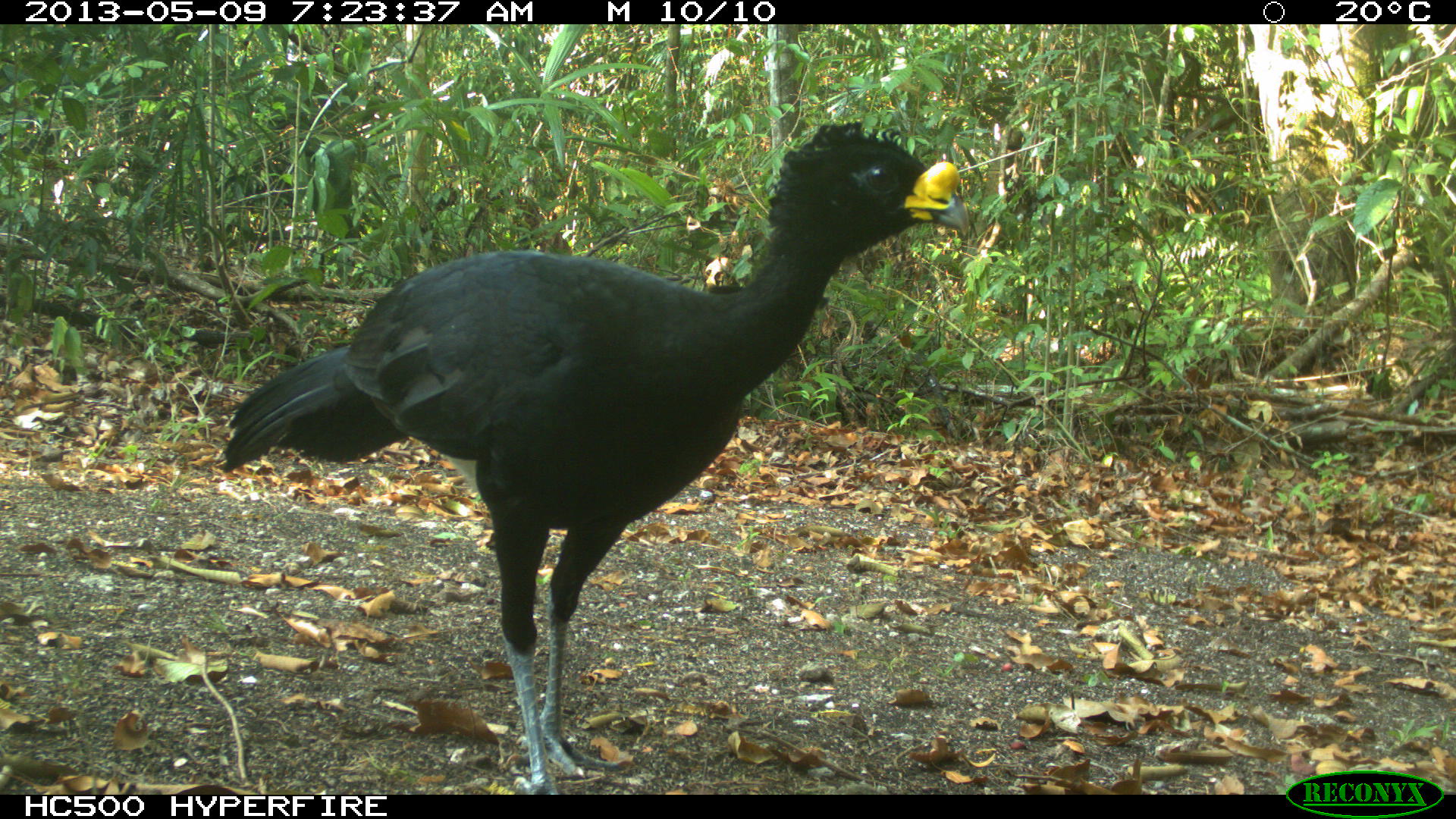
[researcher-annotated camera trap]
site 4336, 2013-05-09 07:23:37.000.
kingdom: Animalia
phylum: Chordata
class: Aves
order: Galliformes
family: Cracidae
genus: Crax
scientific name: Crax rubra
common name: great curassow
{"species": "Crax rubra (great curassow)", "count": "1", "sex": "male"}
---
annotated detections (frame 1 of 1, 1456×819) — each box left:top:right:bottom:
crax rubra: 220:118:970:795